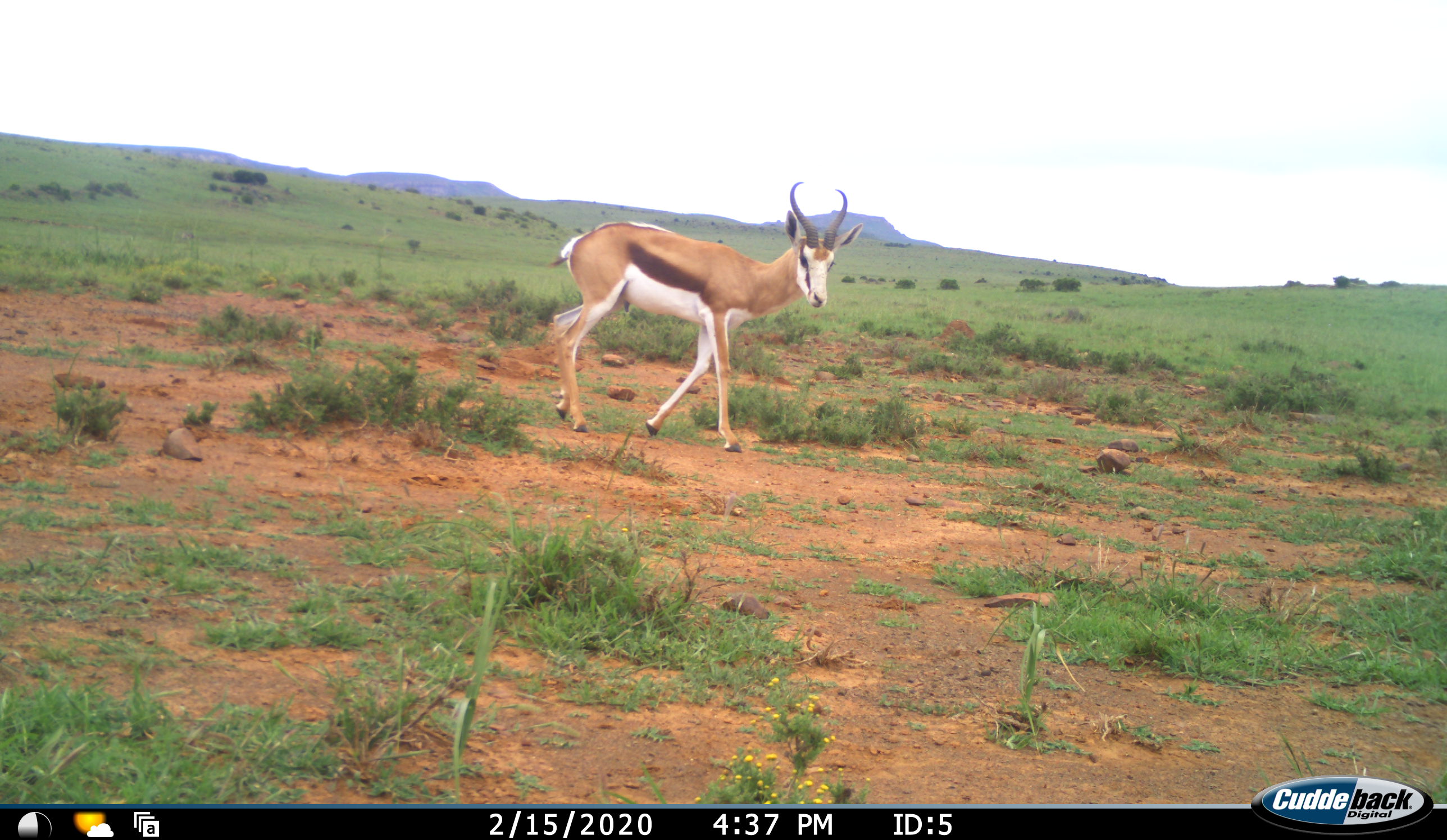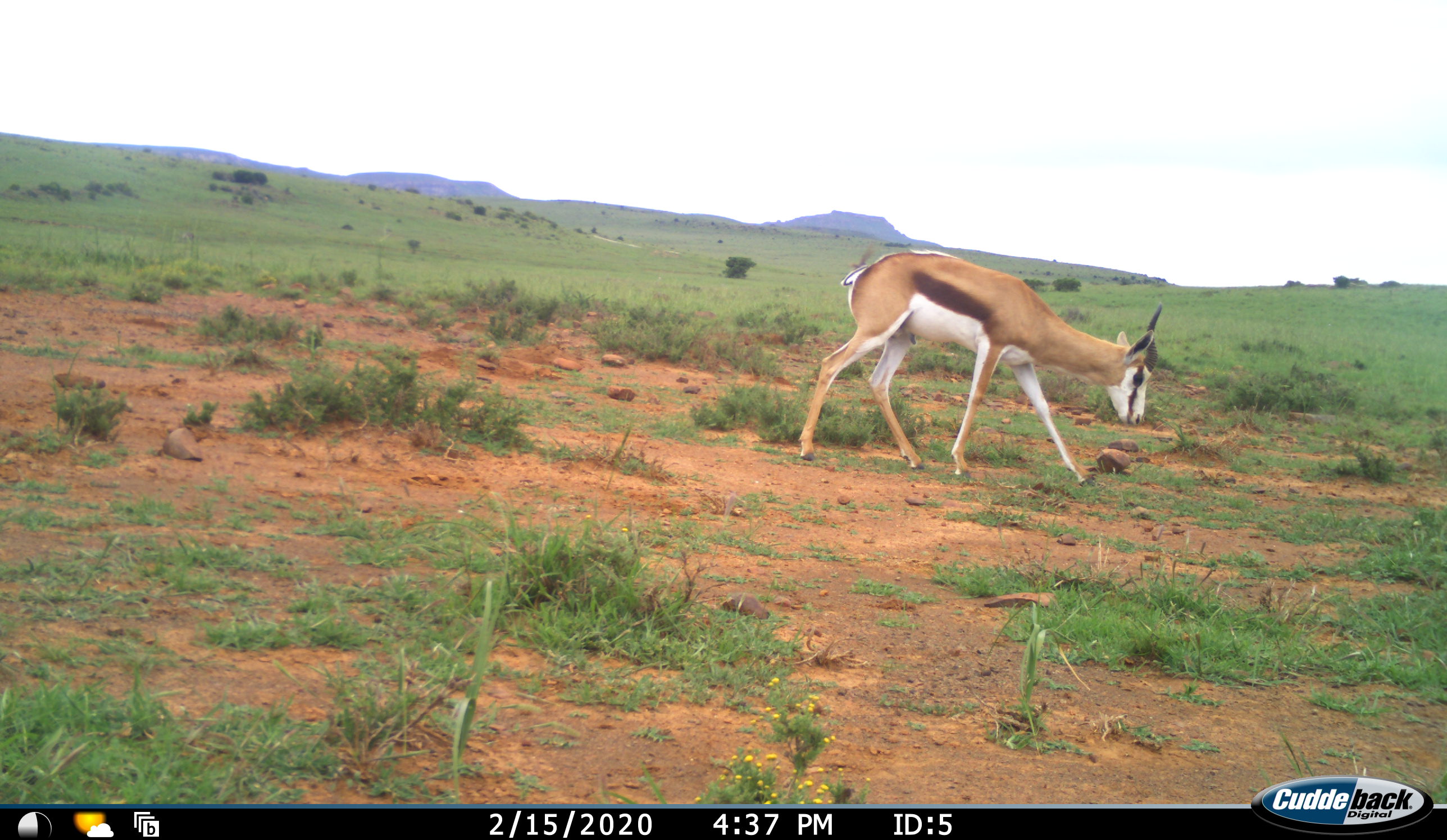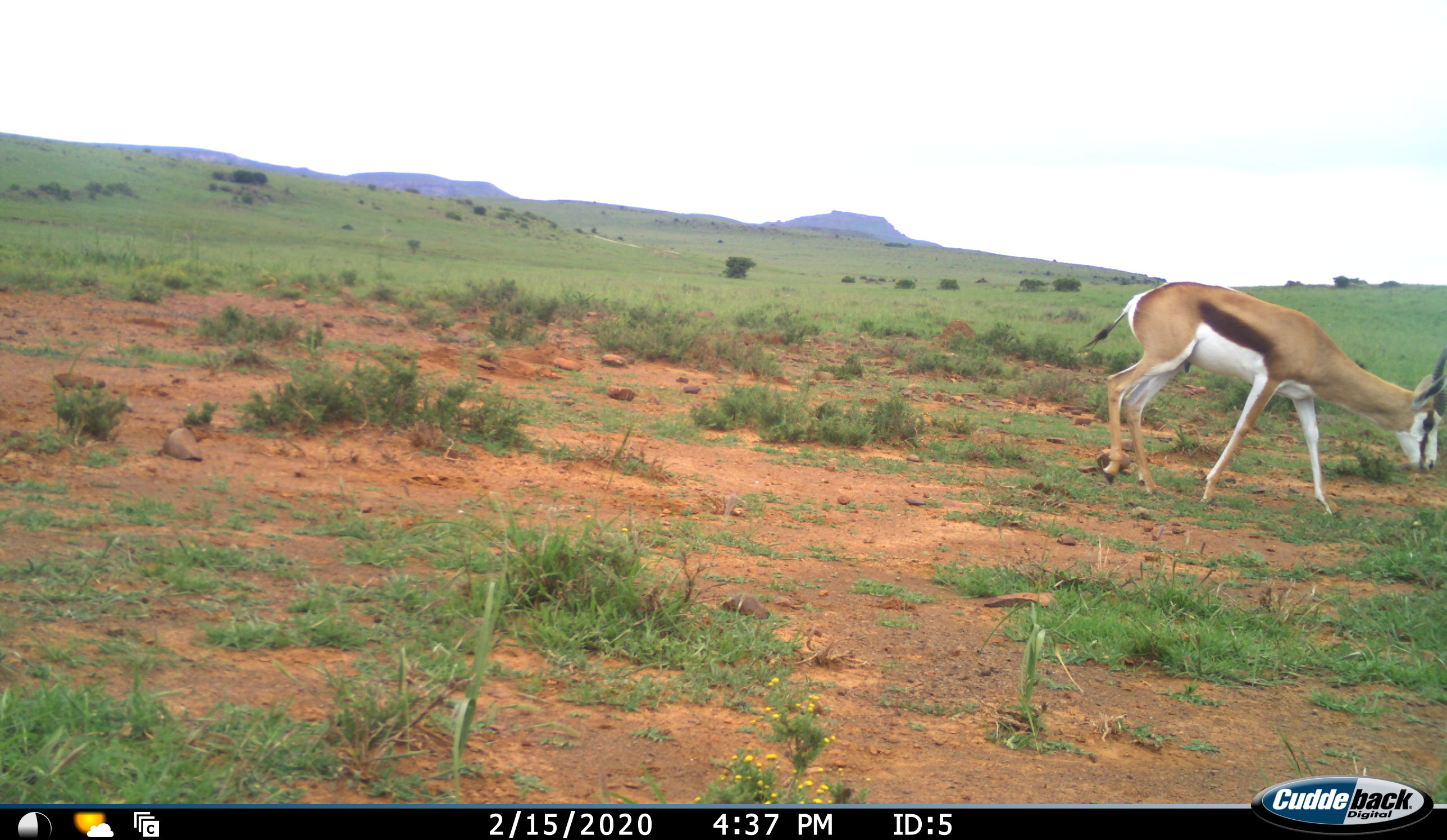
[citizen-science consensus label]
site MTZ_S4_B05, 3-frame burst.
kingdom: Animalia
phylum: Chordata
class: Mammalia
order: Artiodactyla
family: Bovidae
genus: Antidorcas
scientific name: Antidorcas marsupialis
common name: springbok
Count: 1.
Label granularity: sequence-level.